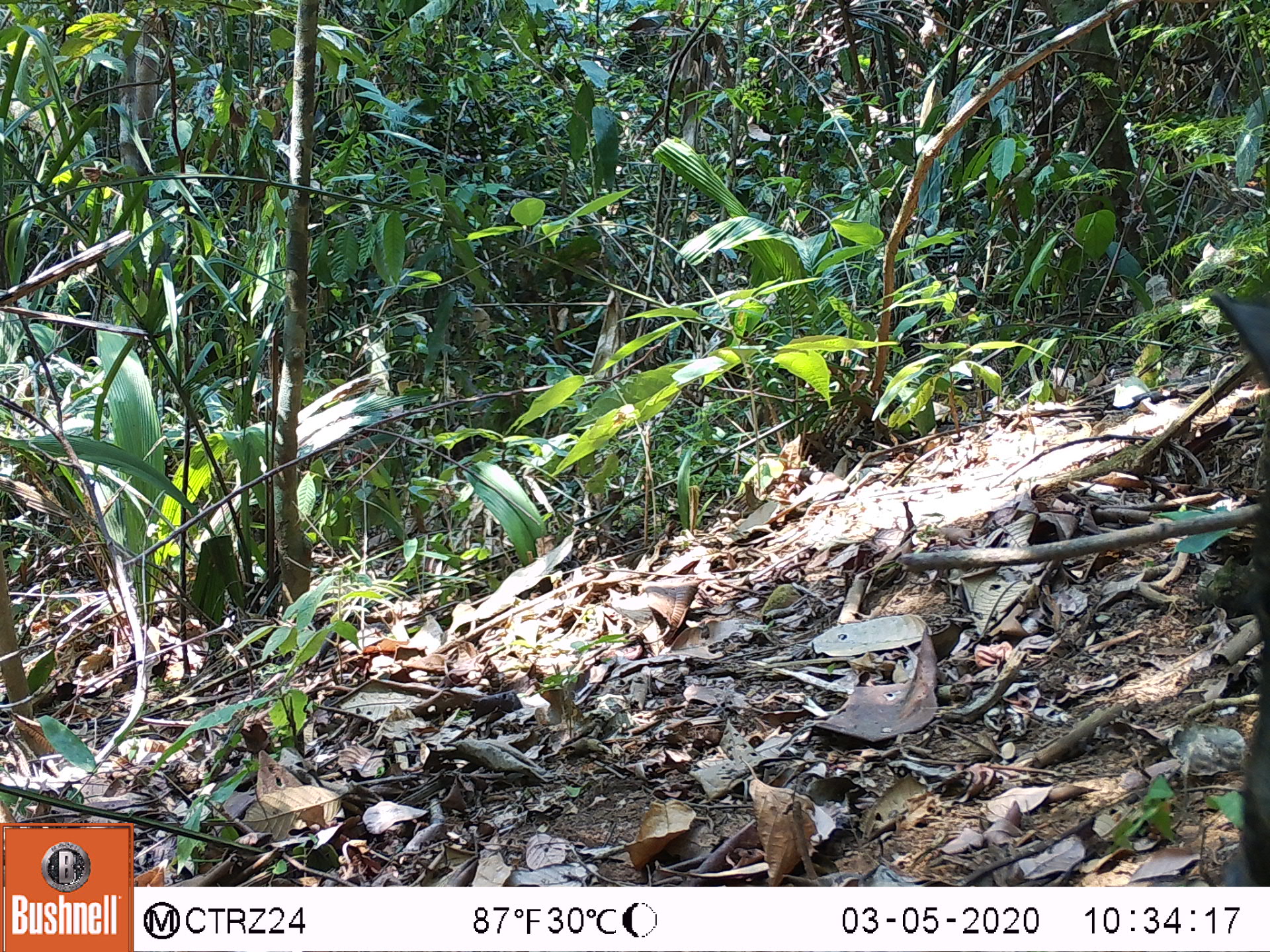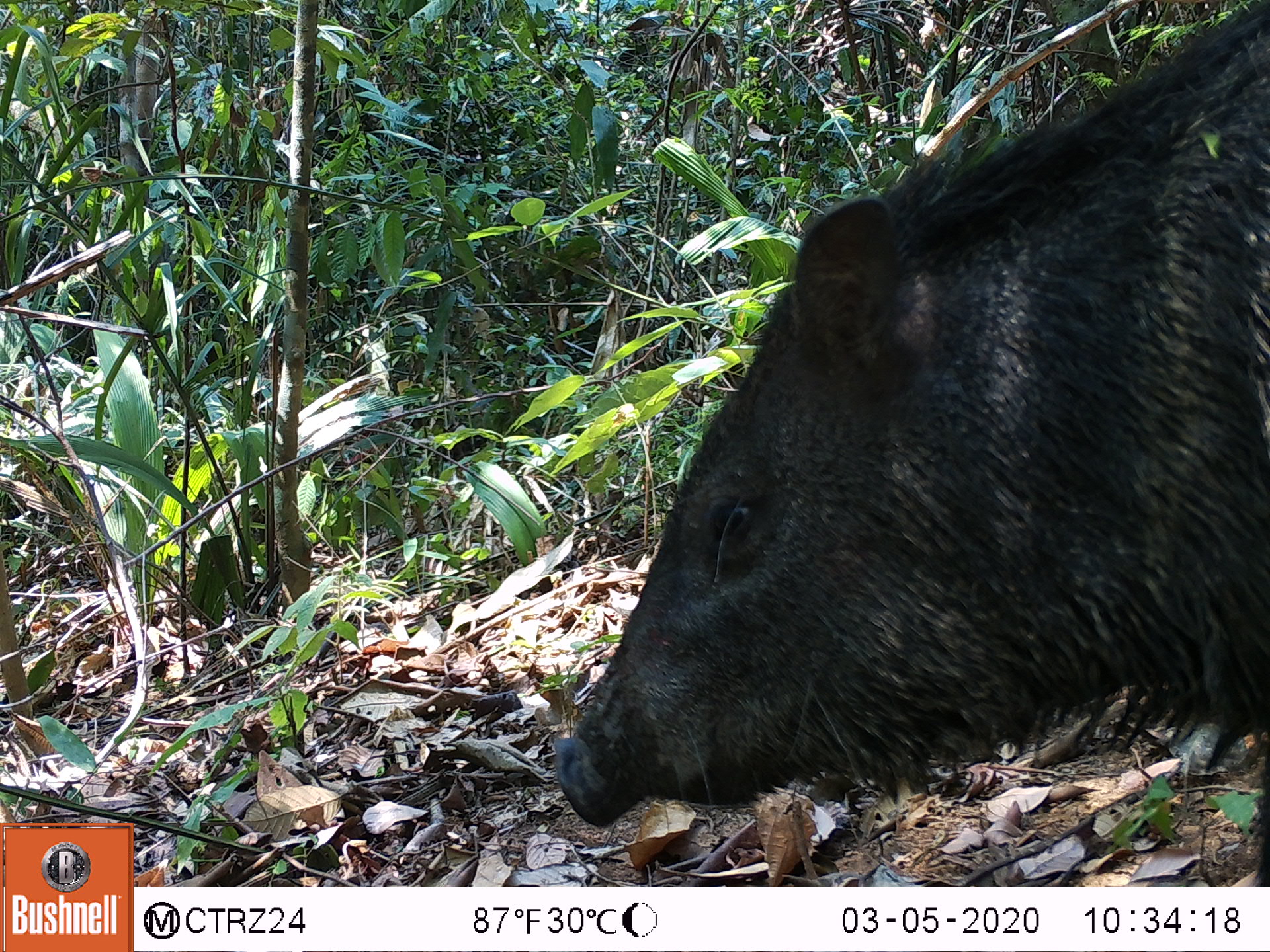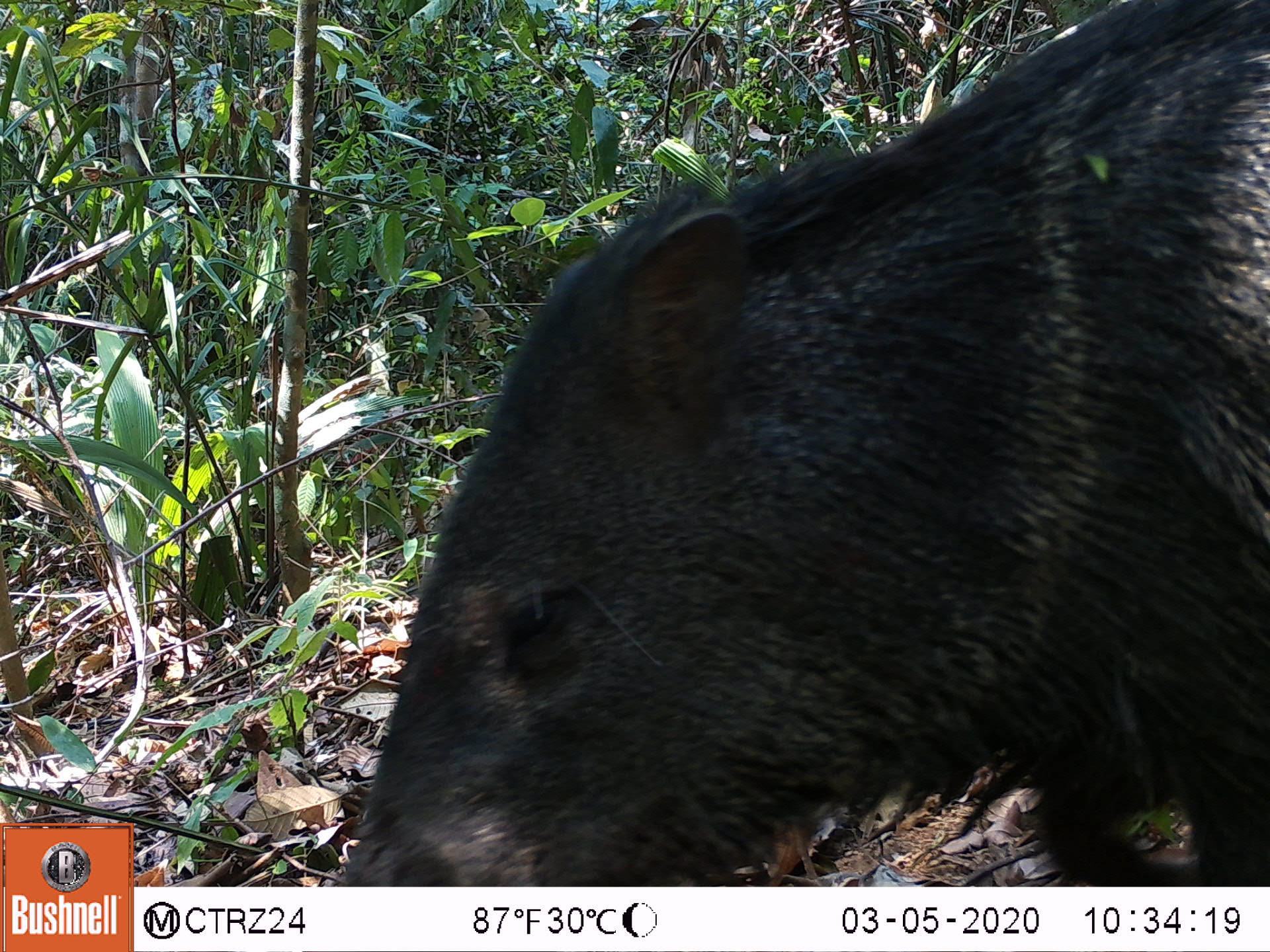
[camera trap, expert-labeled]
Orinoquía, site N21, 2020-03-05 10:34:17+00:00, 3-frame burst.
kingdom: Animalia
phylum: Chordata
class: Mammalia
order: Artiodactyla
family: Tayassuidae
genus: Pecari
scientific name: Pecari tajacu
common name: collared peccary